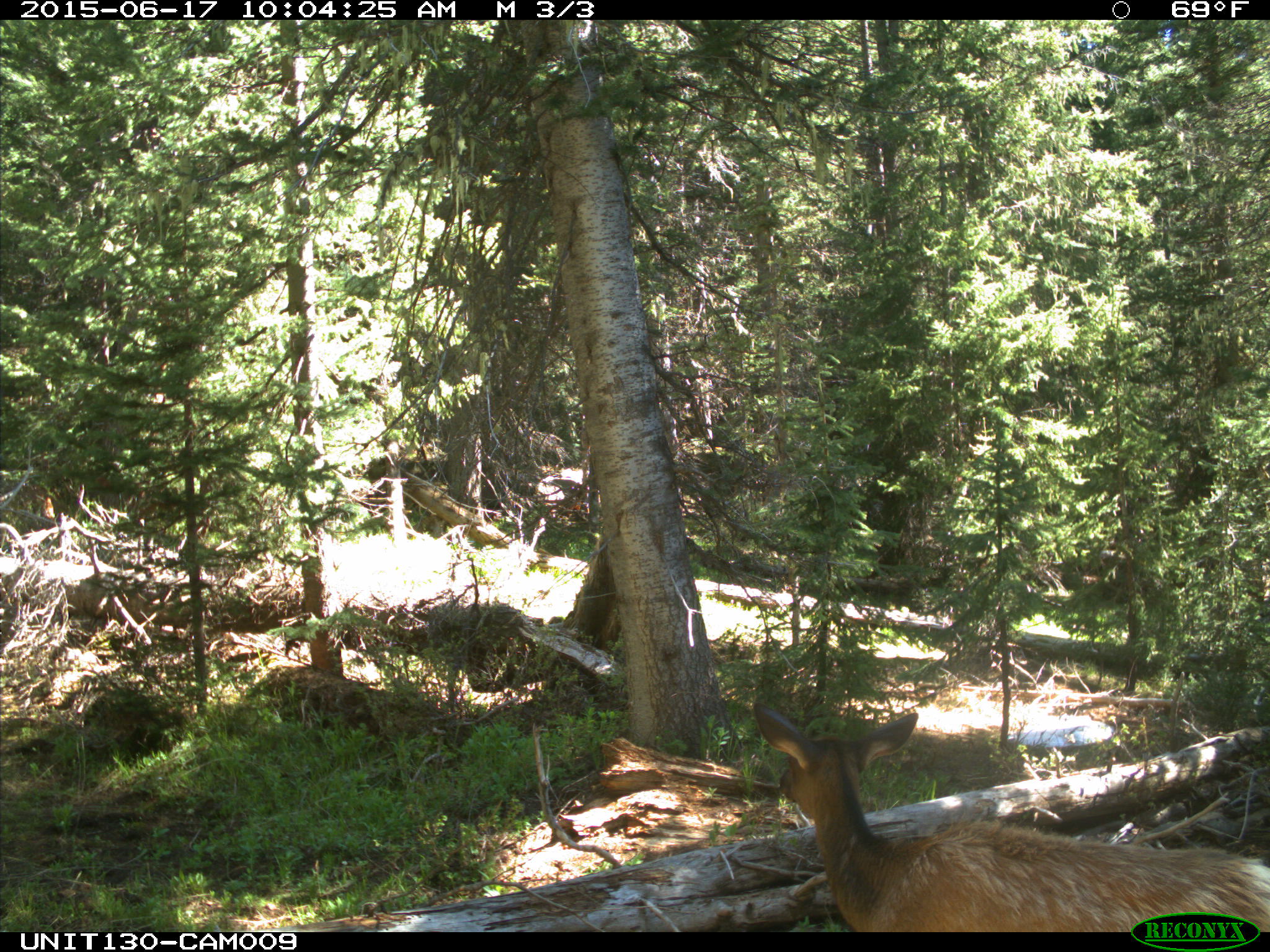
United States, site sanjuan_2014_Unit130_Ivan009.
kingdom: Animalia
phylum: Chordata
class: Mammalia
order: Artiodactyla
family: Cervidae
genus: Cervus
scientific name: Cervus elaphus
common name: red deer